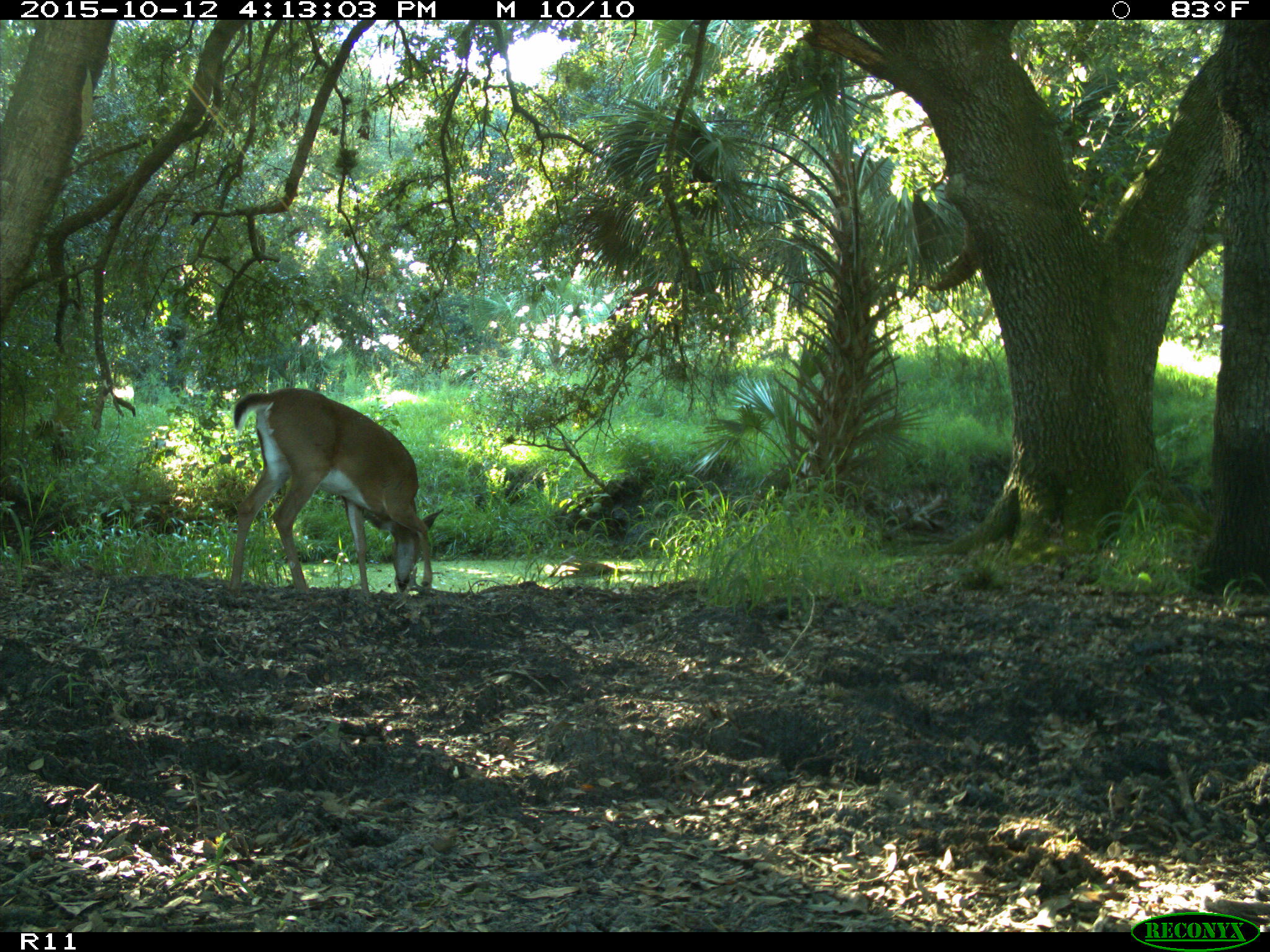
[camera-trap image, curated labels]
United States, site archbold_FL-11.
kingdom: Animalia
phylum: Chordata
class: Mammalia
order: Artiodactyla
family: Cervidae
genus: Odocoileus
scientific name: Odocoileus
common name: deer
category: unidentified deer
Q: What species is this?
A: Unidentified deer (deer) (Odocoileus).